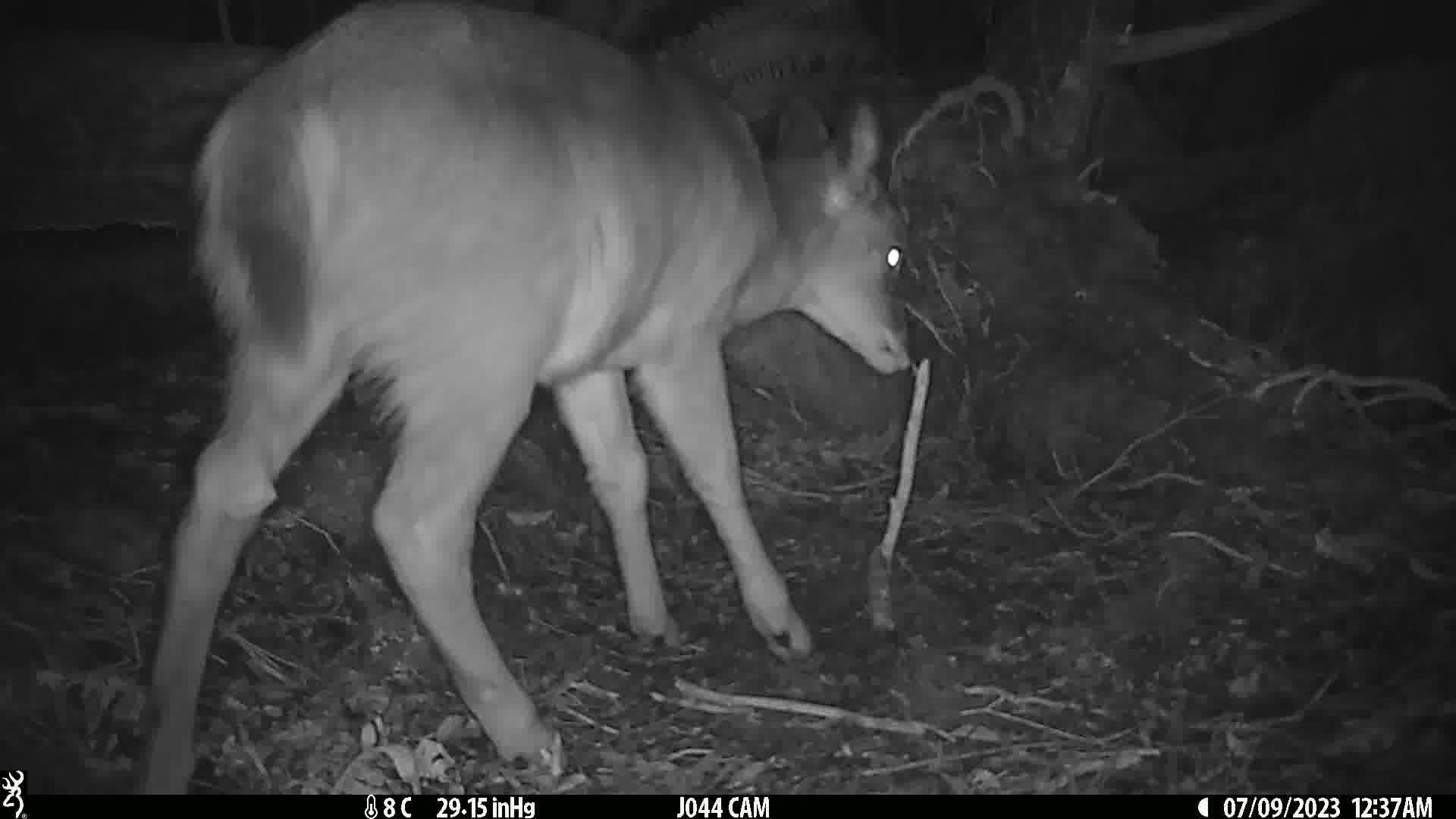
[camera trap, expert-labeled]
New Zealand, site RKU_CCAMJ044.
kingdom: Animalia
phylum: Chordata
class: Mammalia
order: Artiodactyla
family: Cervidae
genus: Odocoileus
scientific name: Odocoileus virginianus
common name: white-tailed deer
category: white tailed deer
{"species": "white tailed deer (white-tailed deer) (Odocoileus virginianus)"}